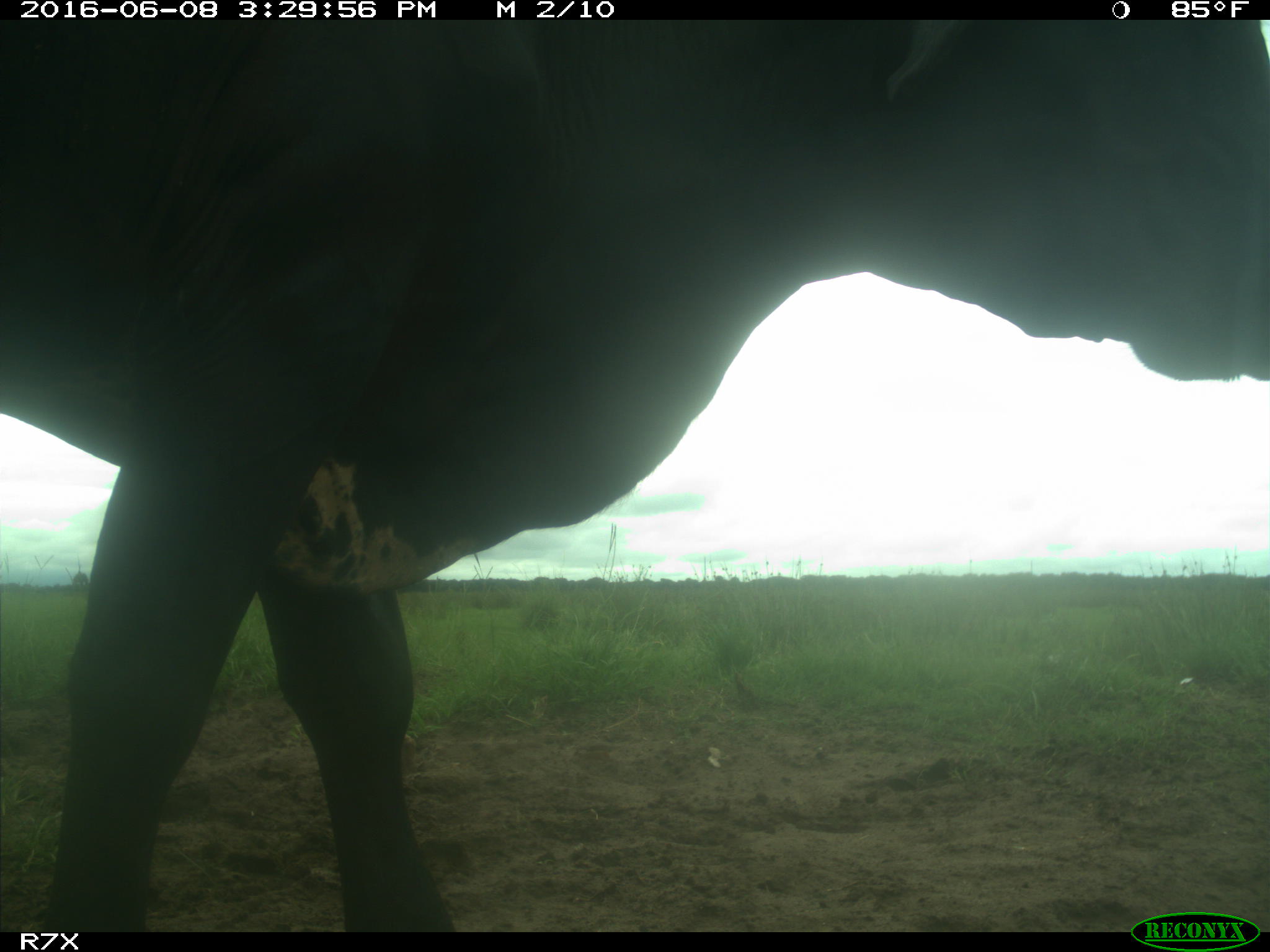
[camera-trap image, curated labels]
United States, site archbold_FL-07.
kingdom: Animalia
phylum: Chordata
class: Mammalia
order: Artiodactyla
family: Bovidae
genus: Bos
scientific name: Bos taurus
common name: domestic cow